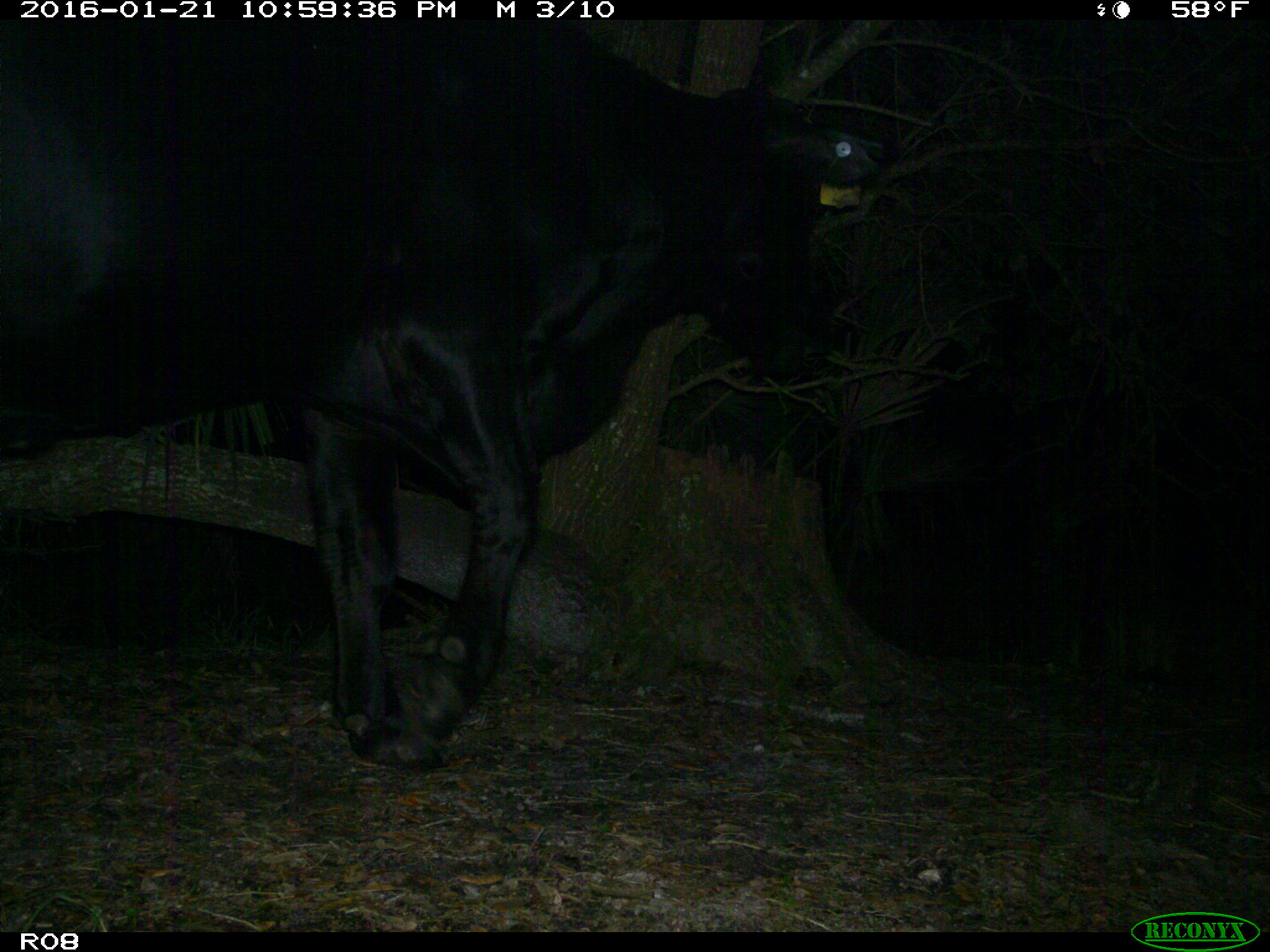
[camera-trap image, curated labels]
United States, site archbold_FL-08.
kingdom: Animalia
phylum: Chordata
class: Mammalia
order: Artiodactyla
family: Bovidae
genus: Bos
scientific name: Bos taurus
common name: domestic cow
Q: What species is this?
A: Bos taurus (domestic cow).